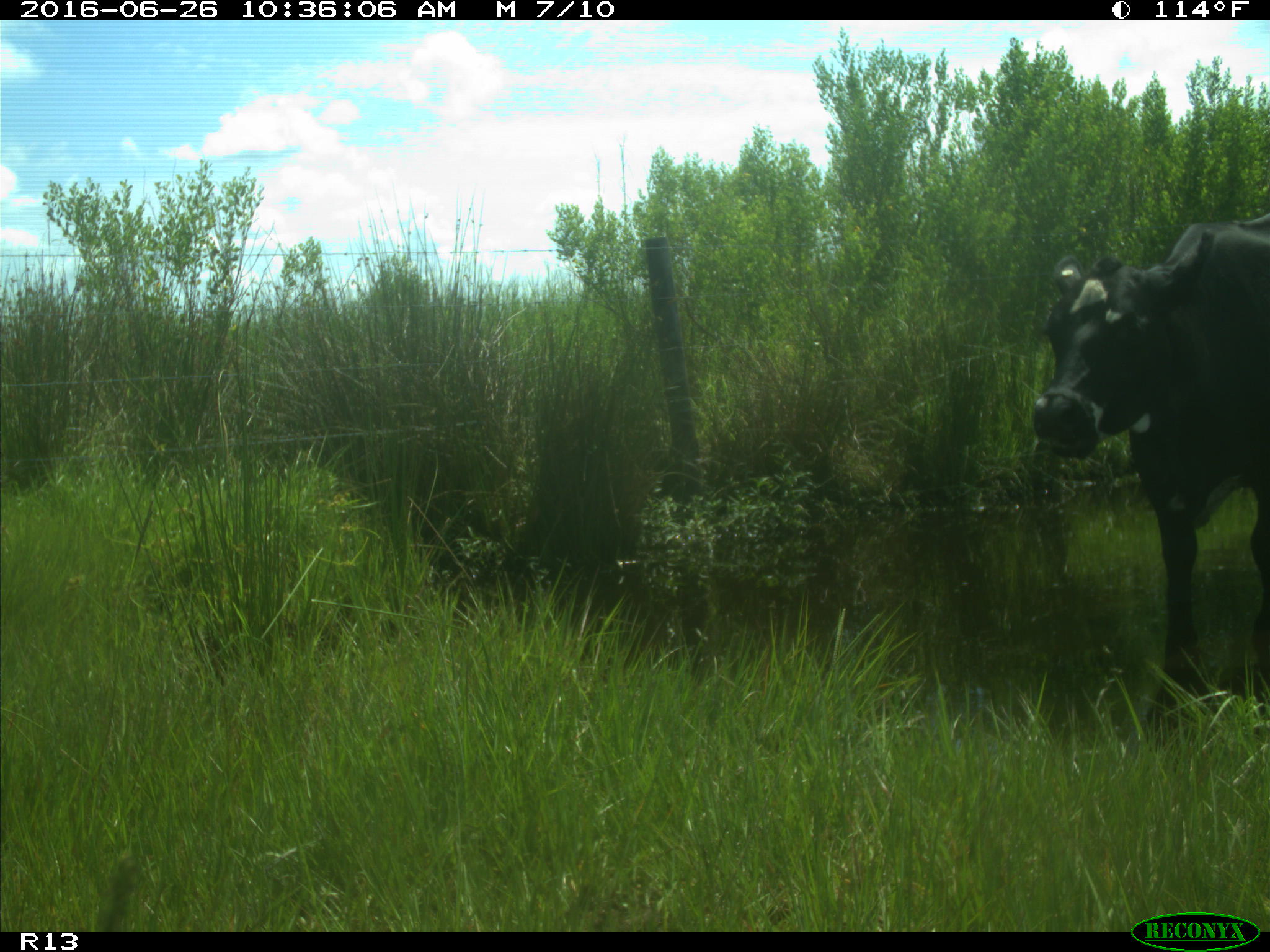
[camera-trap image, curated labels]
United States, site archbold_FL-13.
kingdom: Animalia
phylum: Chordata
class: Mammalia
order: Artiodactyla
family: Bovidae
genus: Bos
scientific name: Bos taurus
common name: domestic cow